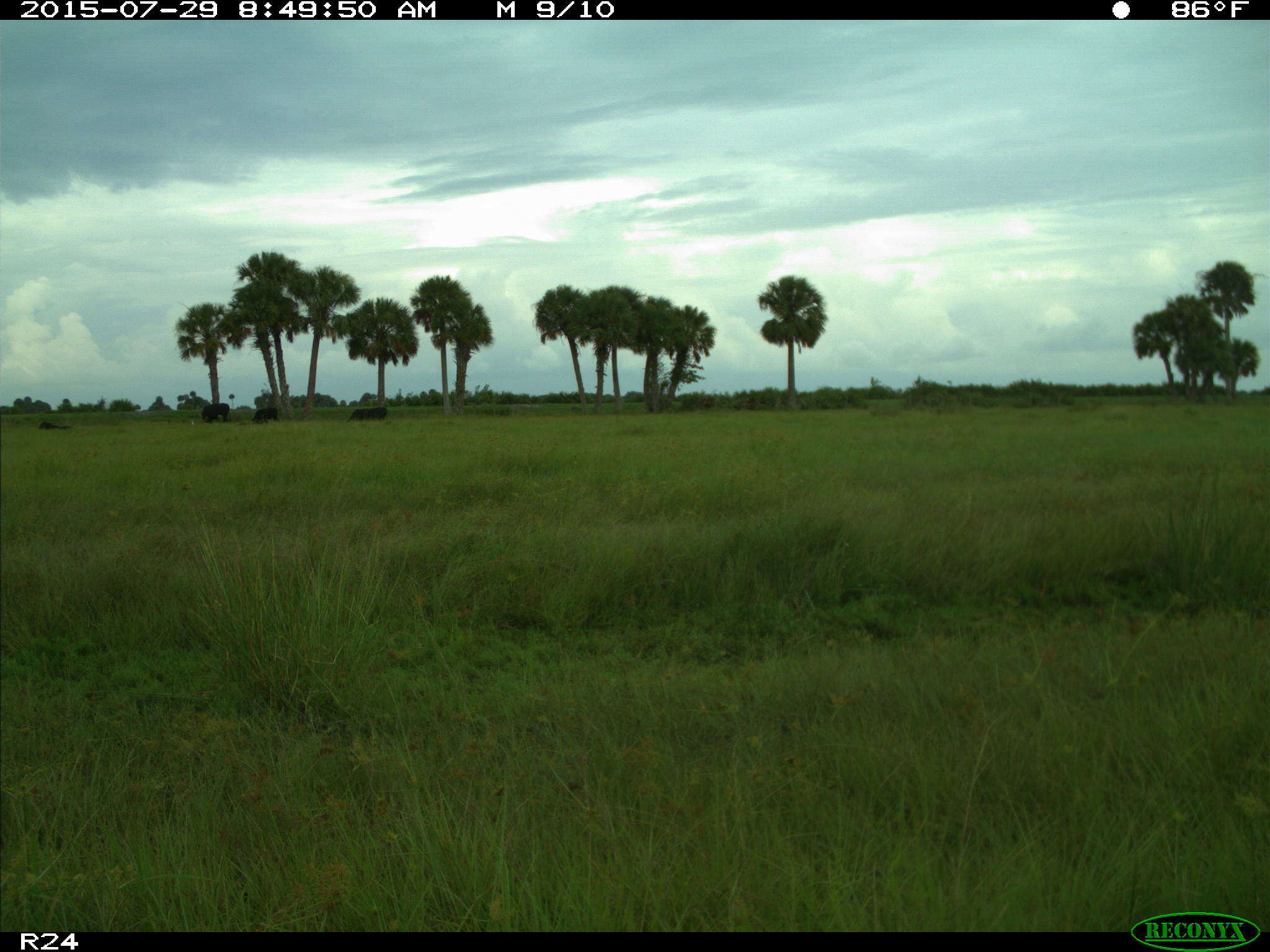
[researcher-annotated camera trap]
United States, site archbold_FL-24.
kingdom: Animalia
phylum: Chordata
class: Mammalia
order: Artiodactyla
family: Bovidae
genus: Bos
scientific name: Bos taurus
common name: domestic cow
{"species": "Bos taurus (domestic cow)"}